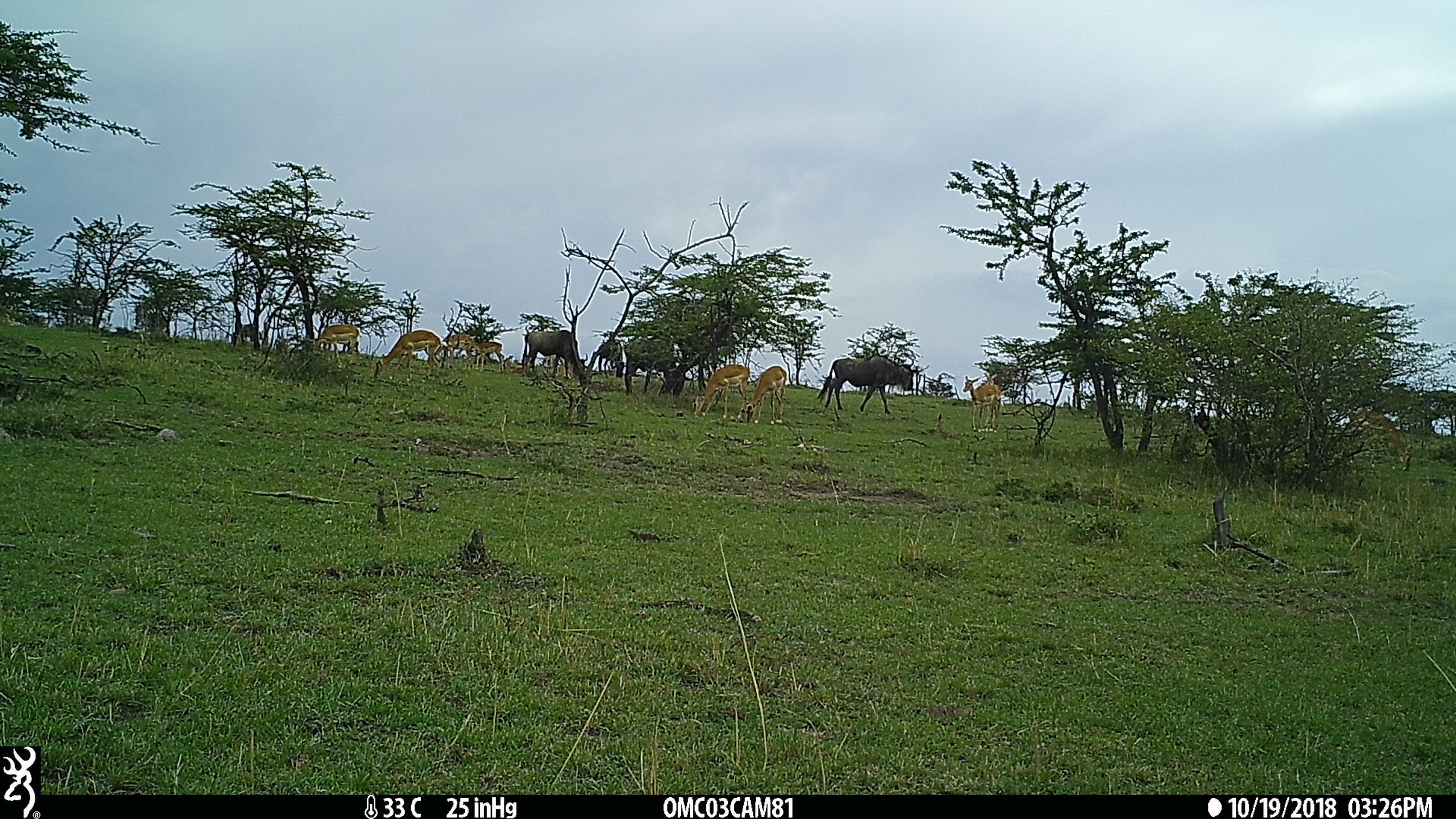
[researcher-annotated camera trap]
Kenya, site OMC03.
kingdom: Animalia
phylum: Chordata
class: Mammalia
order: Artiodactyla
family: Bovidae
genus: Connochaetes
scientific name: Connochaetes taurinus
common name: blue wildebeest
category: wildebeest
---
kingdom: Animalia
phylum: Chordata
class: Mammalia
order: Artiodactyla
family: Bovidae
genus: Aepyceros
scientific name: Aepyceros melampus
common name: impala